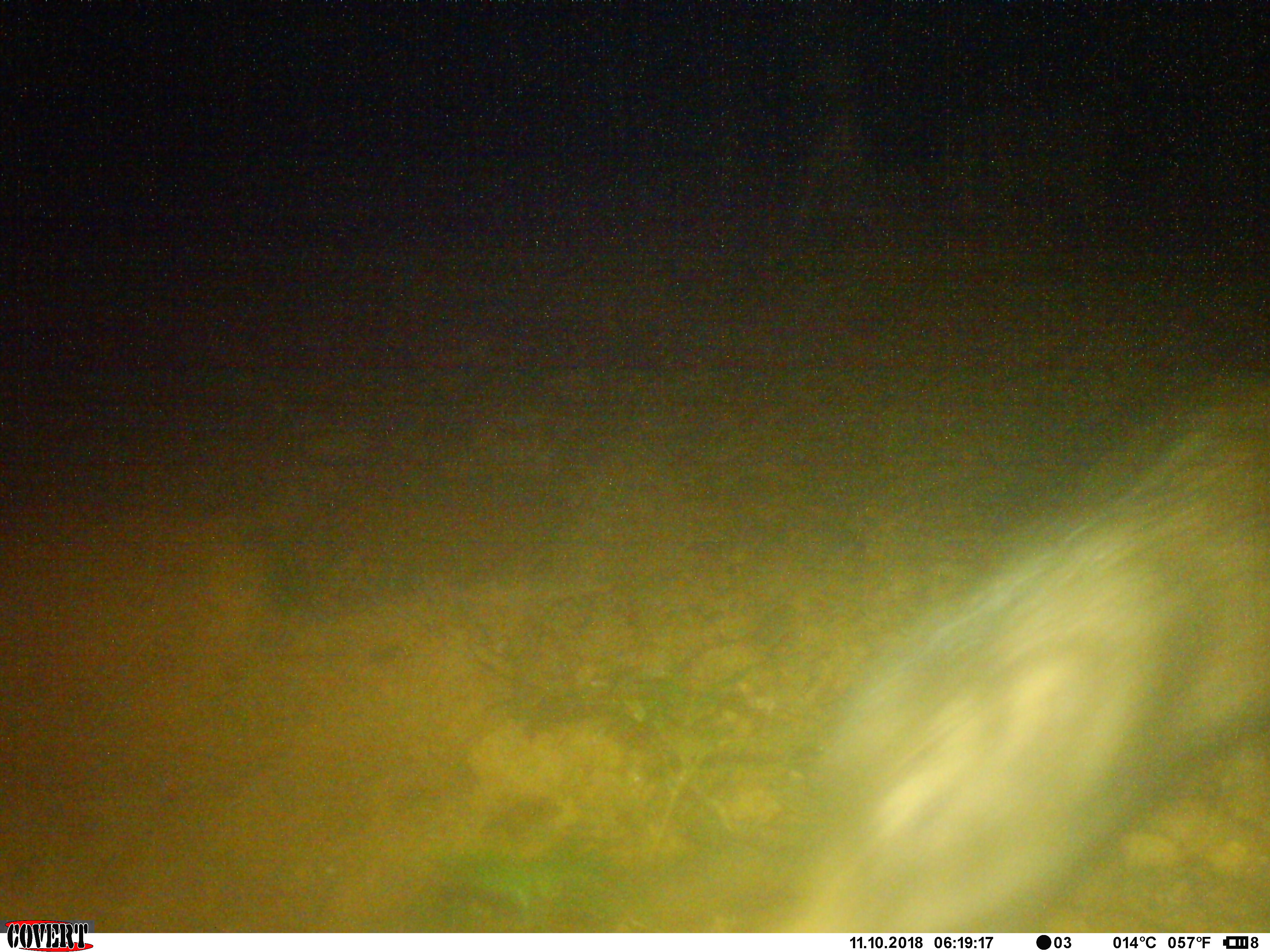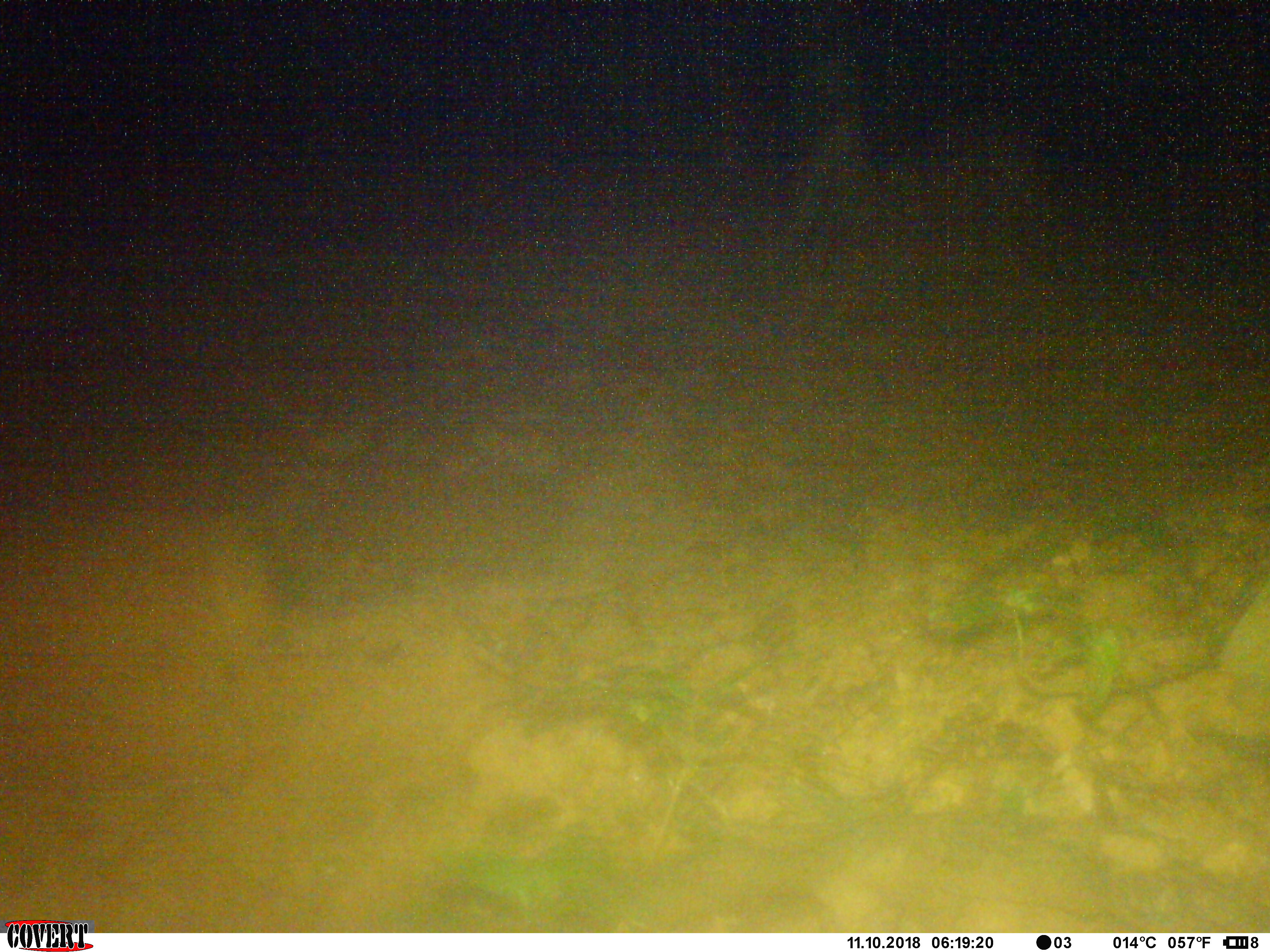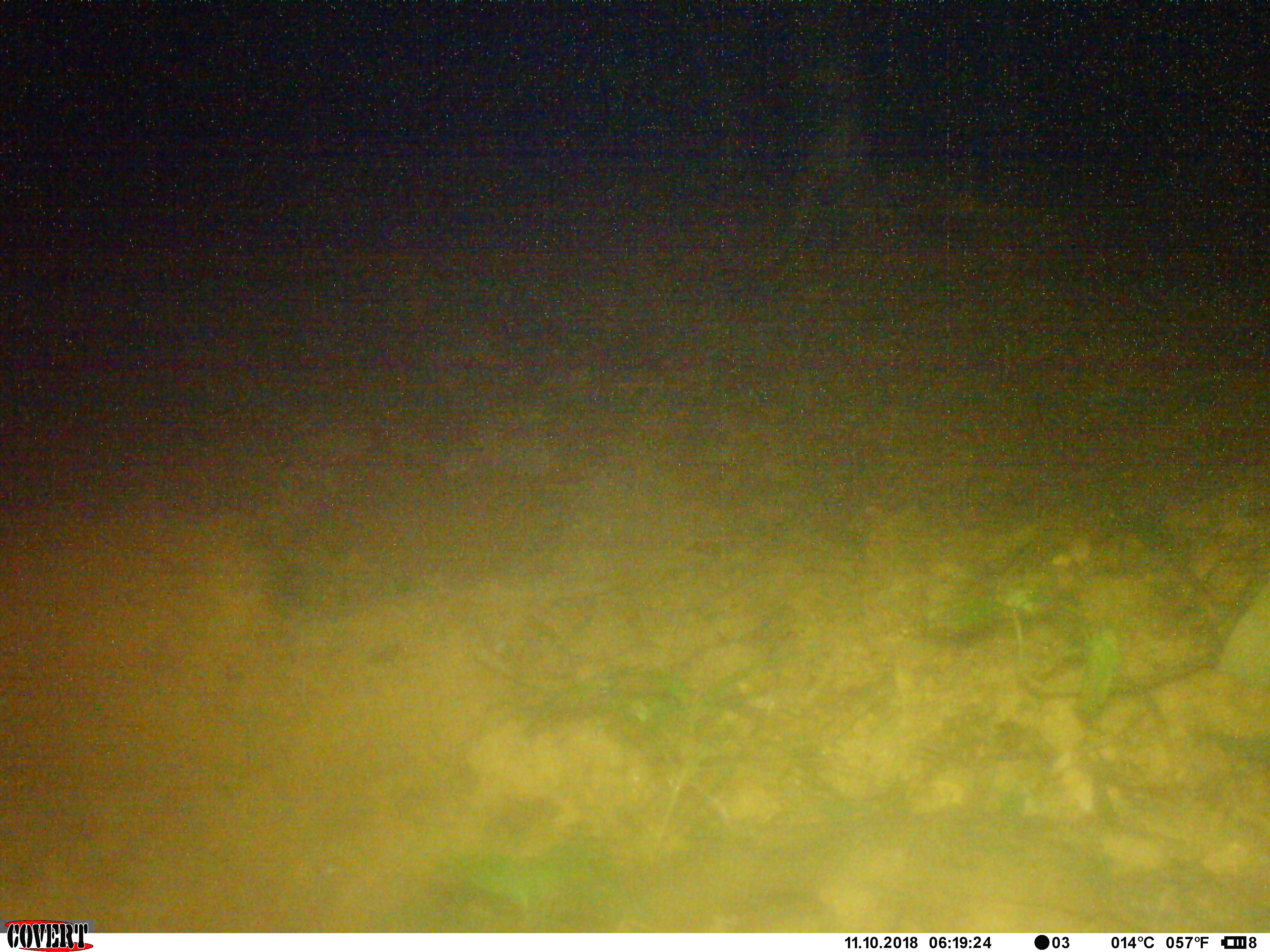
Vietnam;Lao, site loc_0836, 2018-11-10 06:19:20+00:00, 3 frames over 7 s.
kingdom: Animalia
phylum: Chordata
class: Mammalia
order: Artiodactyla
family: Suidae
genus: Sus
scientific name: Sus scrofa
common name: eurasian wild pig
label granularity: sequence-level